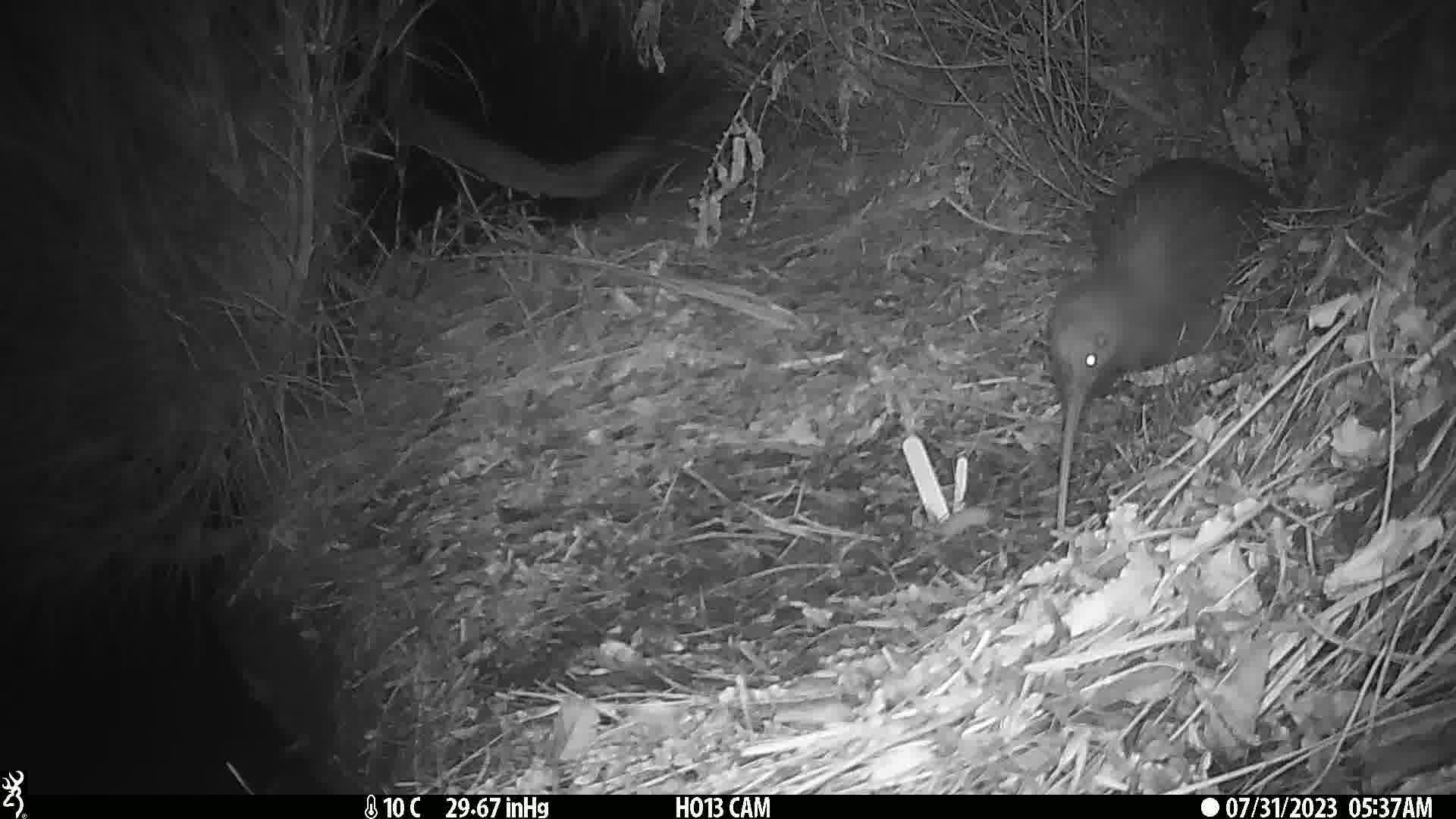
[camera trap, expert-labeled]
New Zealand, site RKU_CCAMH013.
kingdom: Animalia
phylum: Chordata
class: Aves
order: Apterygiformes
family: Apterygidae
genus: Apteryx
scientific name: Apteryx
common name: kiwi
Kiwi (Apteryx).